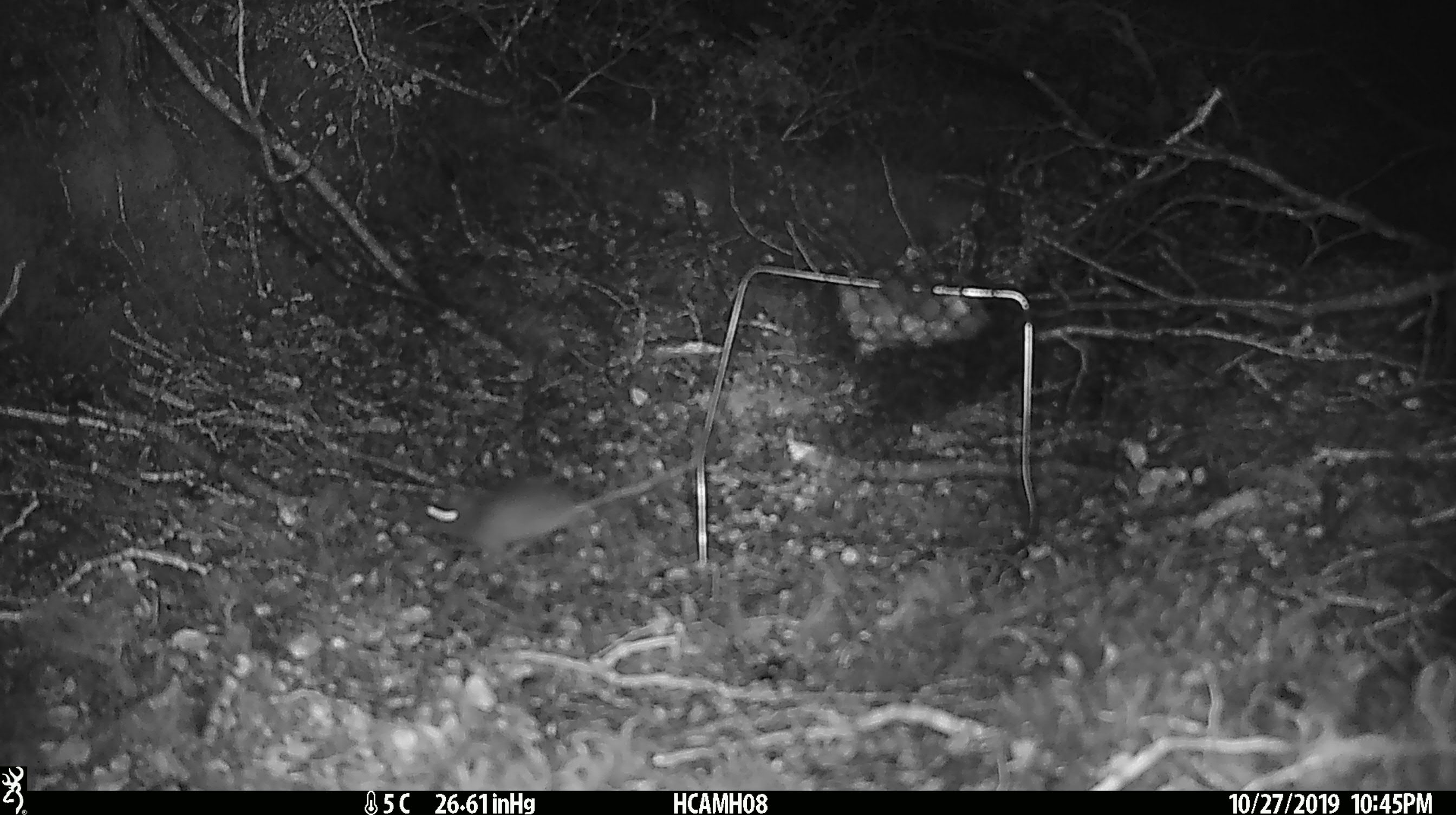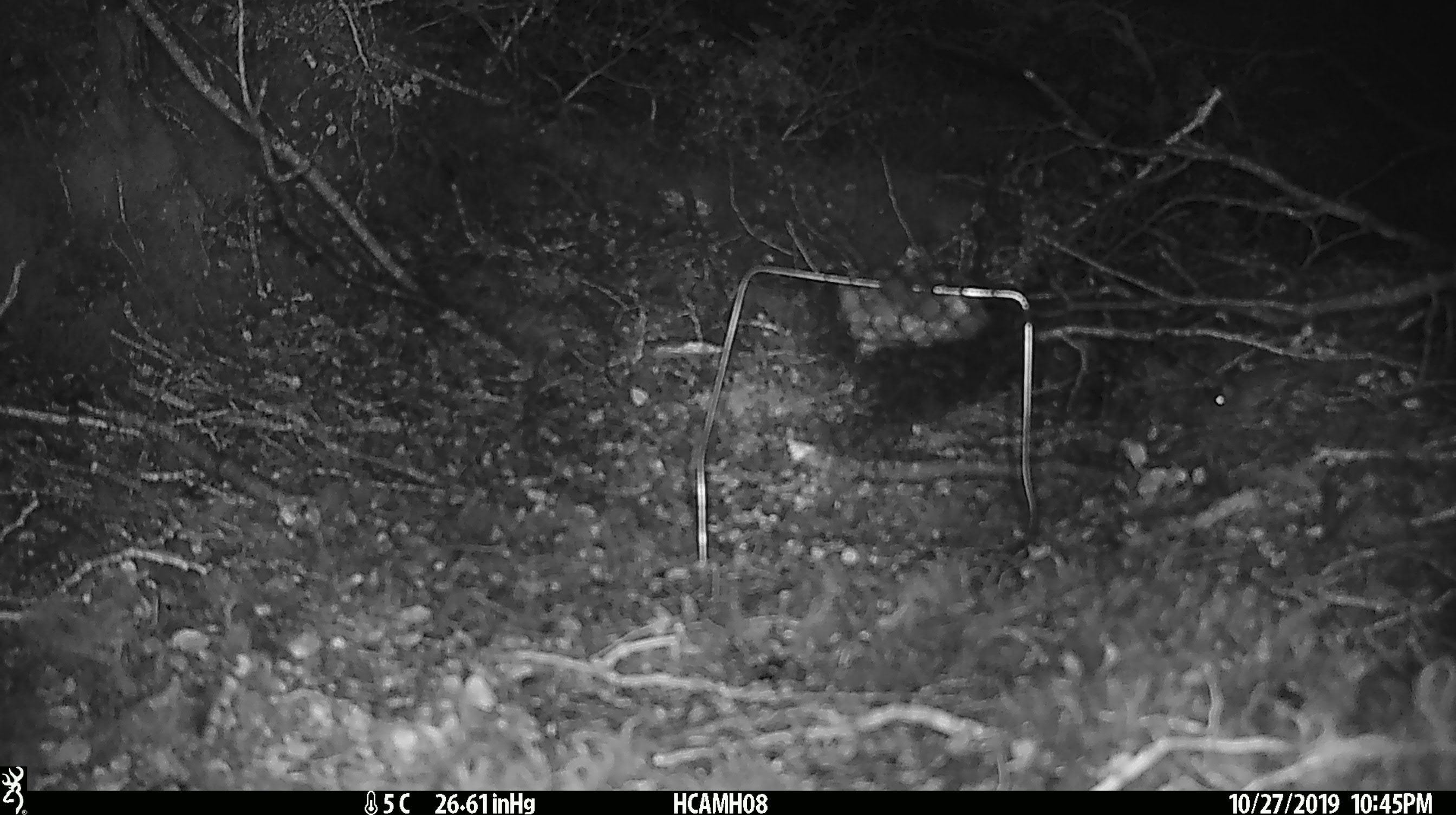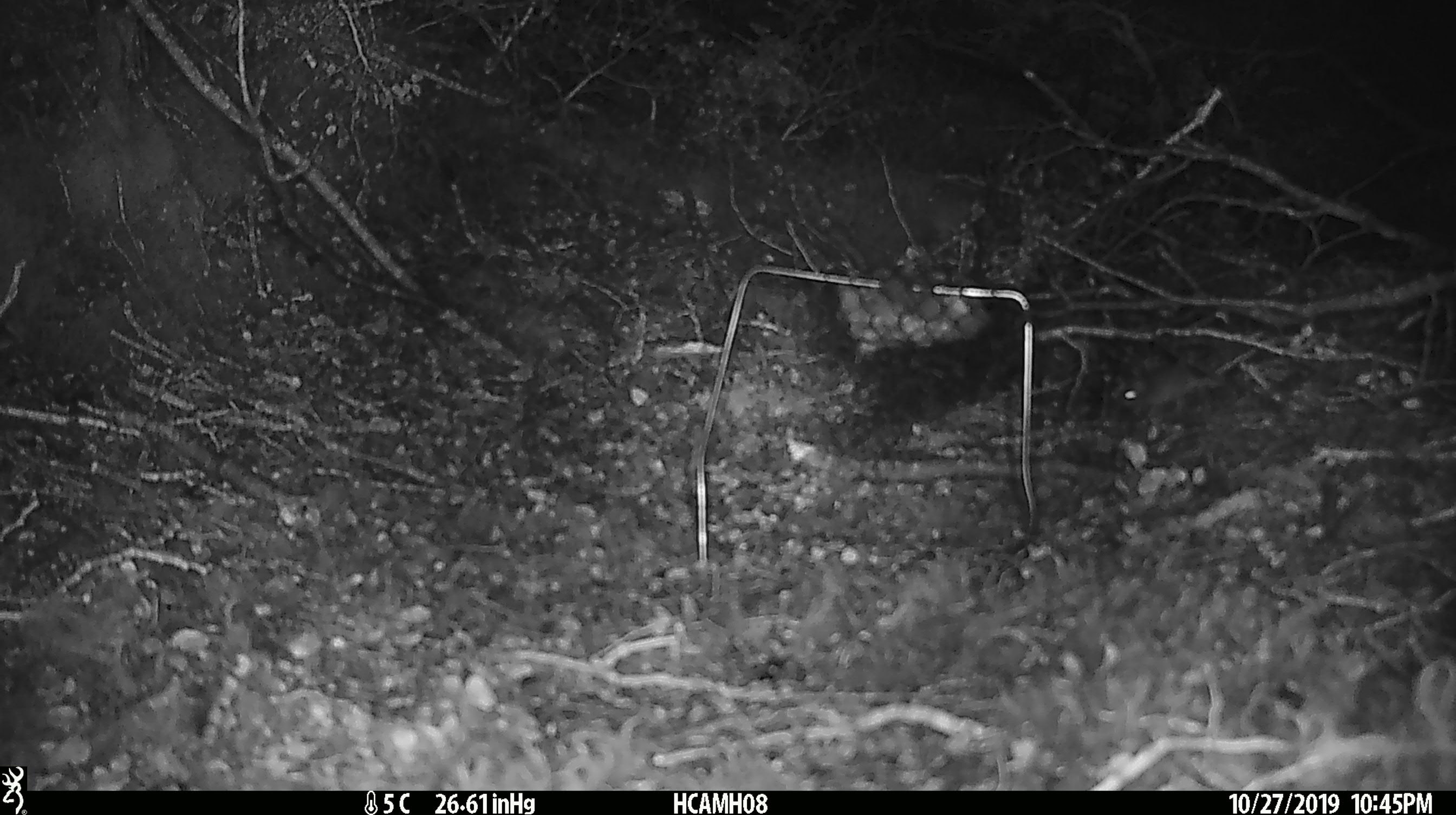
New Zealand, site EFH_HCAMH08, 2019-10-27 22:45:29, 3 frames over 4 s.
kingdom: Animalia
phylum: Chordata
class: Mammalia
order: Rodentia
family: Muridae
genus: Mus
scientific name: Mus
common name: mouse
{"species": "mouse (Mus)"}